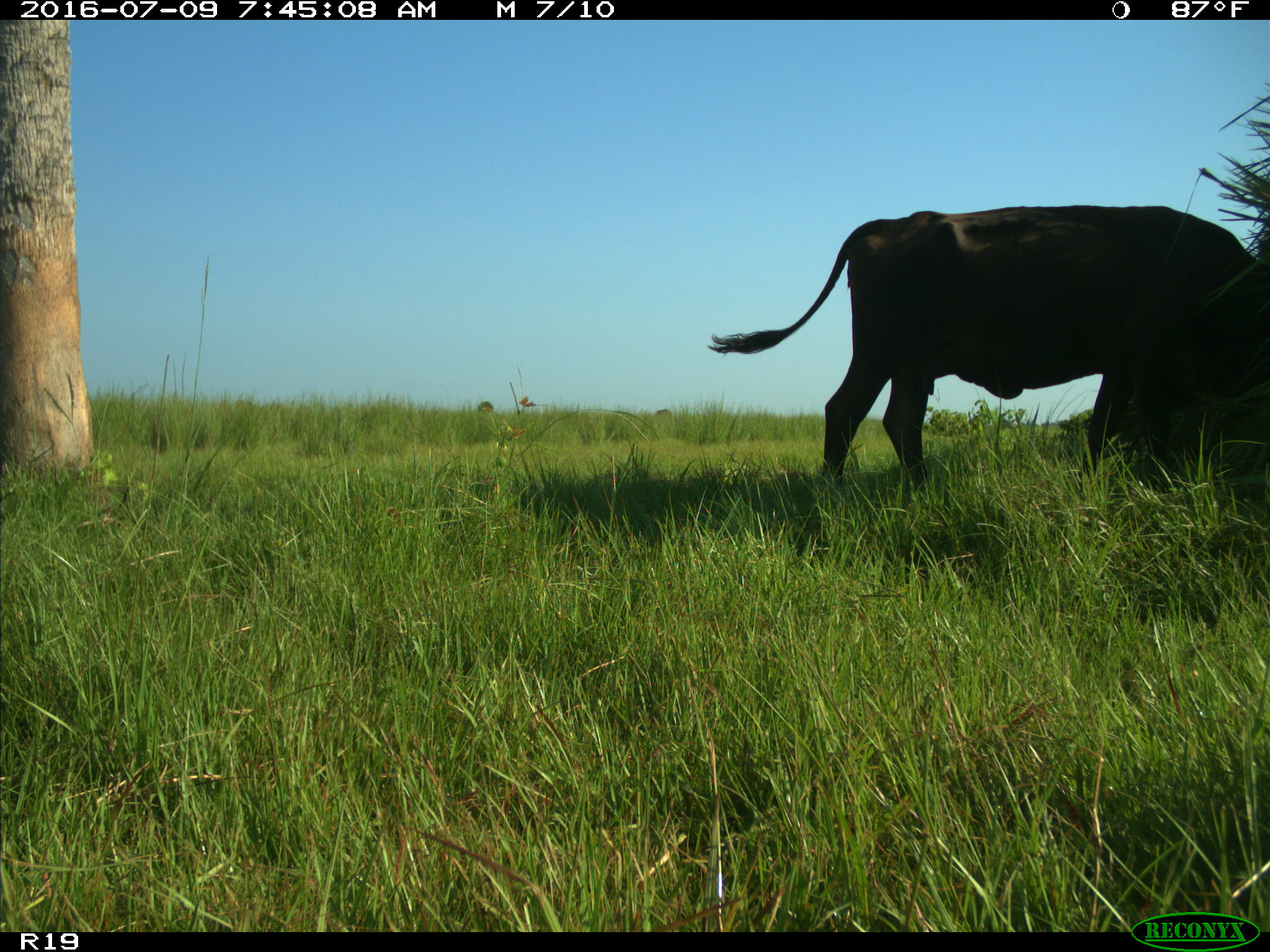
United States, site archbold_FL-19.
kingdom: Animalia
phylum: Chordata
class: Mammalia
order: Artiodactyla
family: Bovidae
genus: Bos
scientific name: Bos taurus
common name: domestic cow